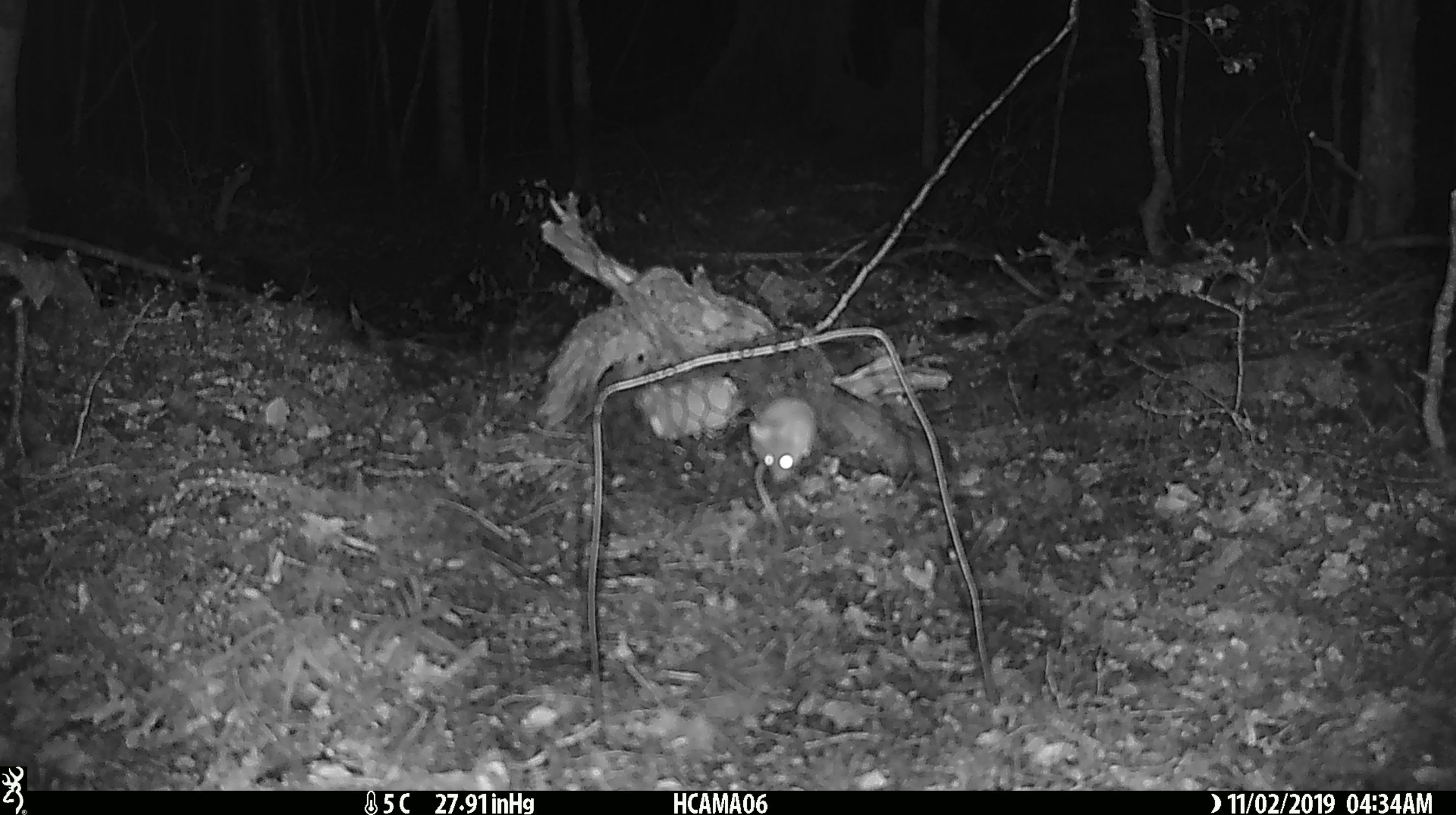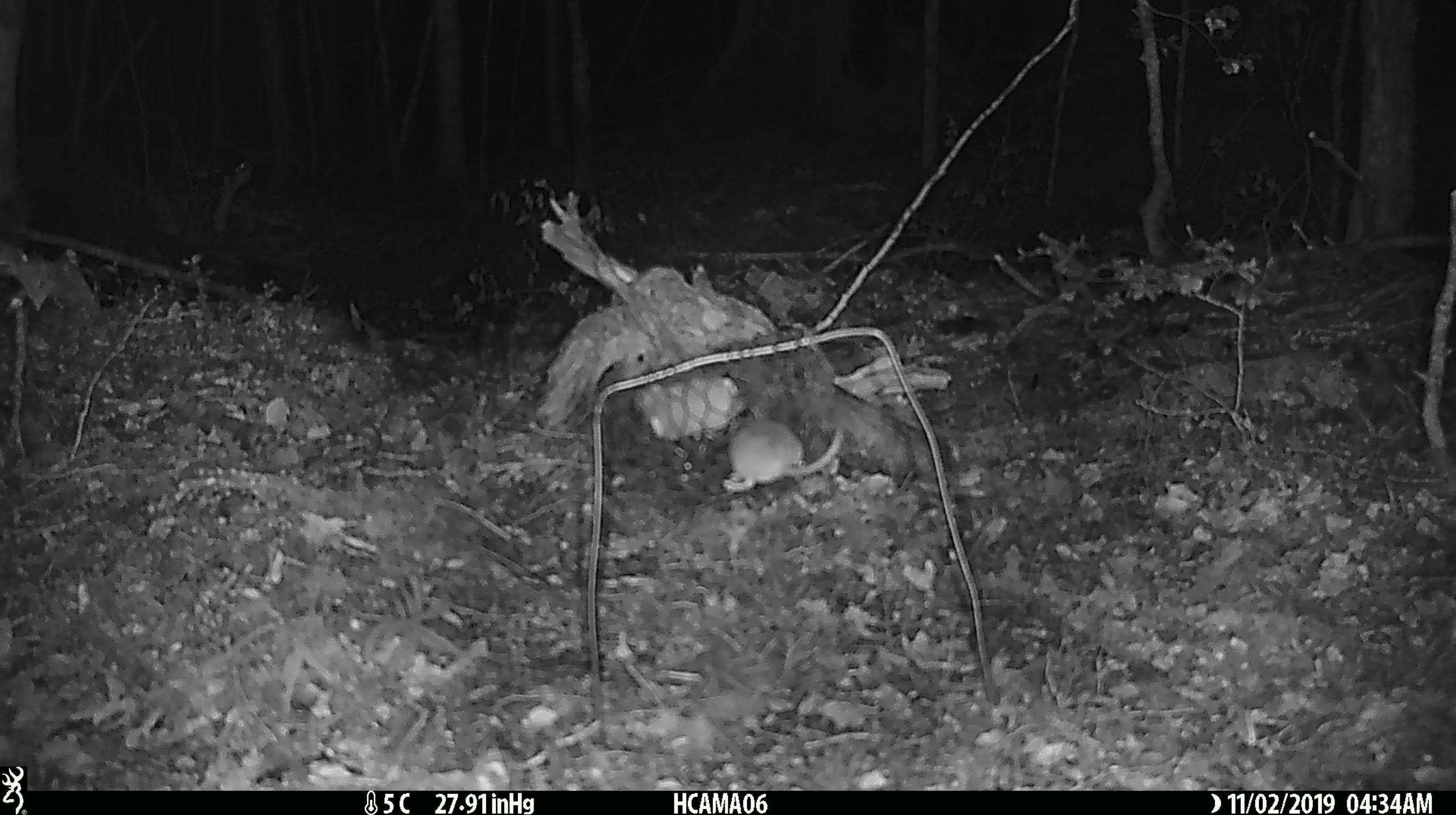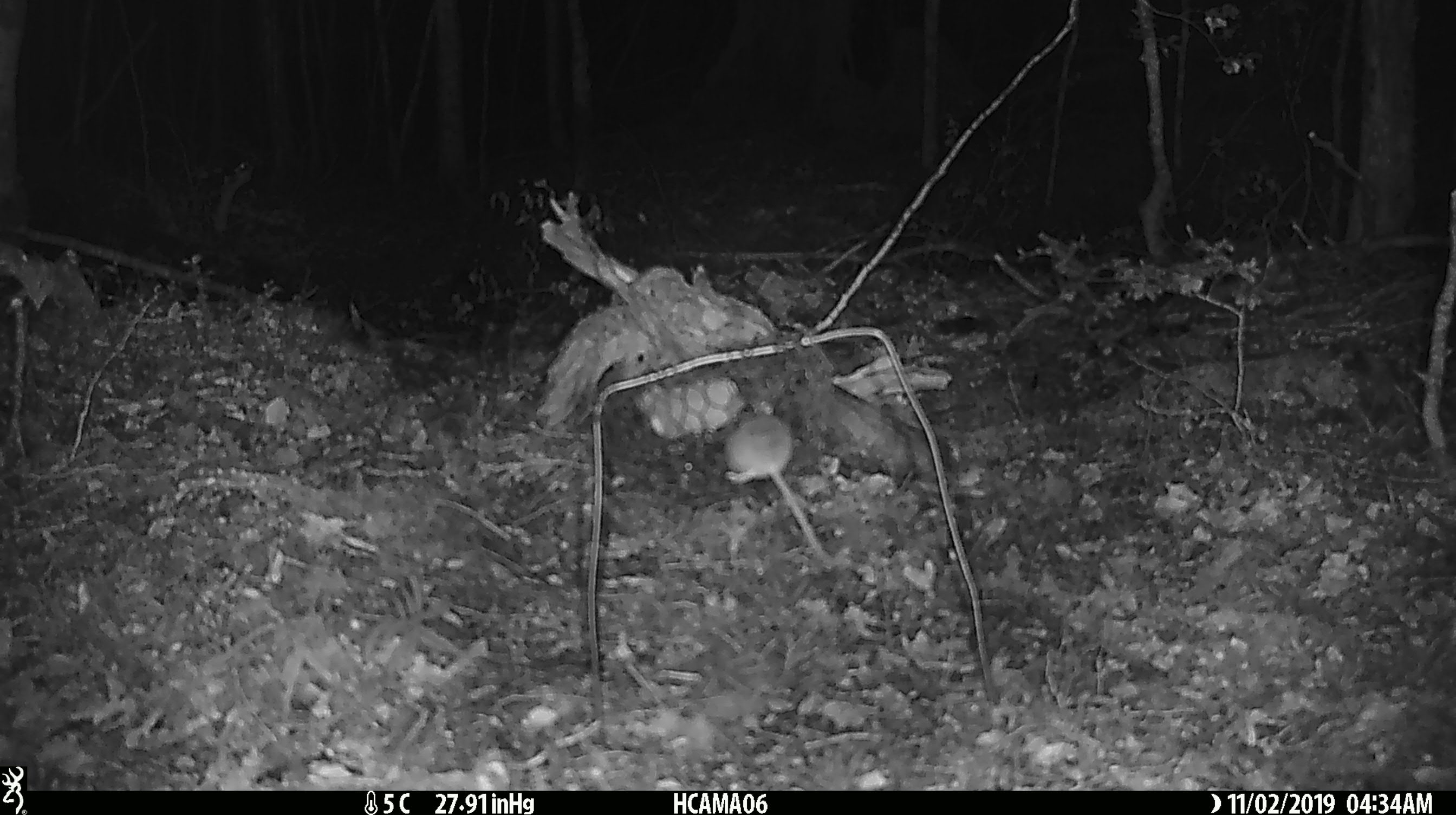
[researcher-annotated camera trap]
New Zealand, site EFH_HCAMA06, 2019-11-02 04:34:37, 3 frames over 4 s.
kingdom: Animalia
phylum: Chordata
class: Mammalia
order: Rodentia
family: Muridae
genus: Mus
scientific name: Mus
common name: mouse